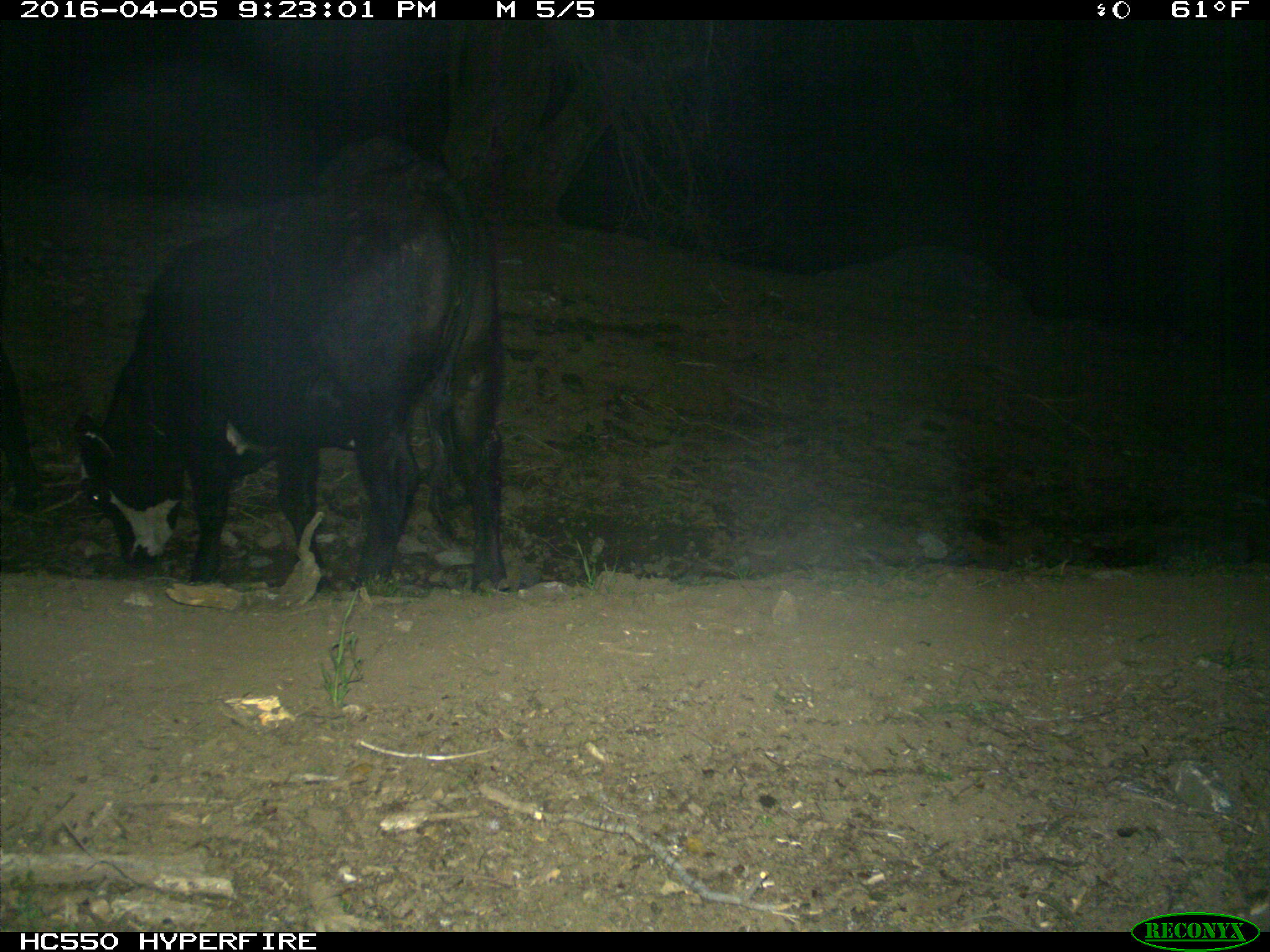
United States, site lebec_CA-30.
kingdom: Animalia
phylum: Chordata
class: Mammalia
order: Artiodactyla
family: Bovidae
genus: Bos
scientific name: Bos taurus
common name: domestic cow